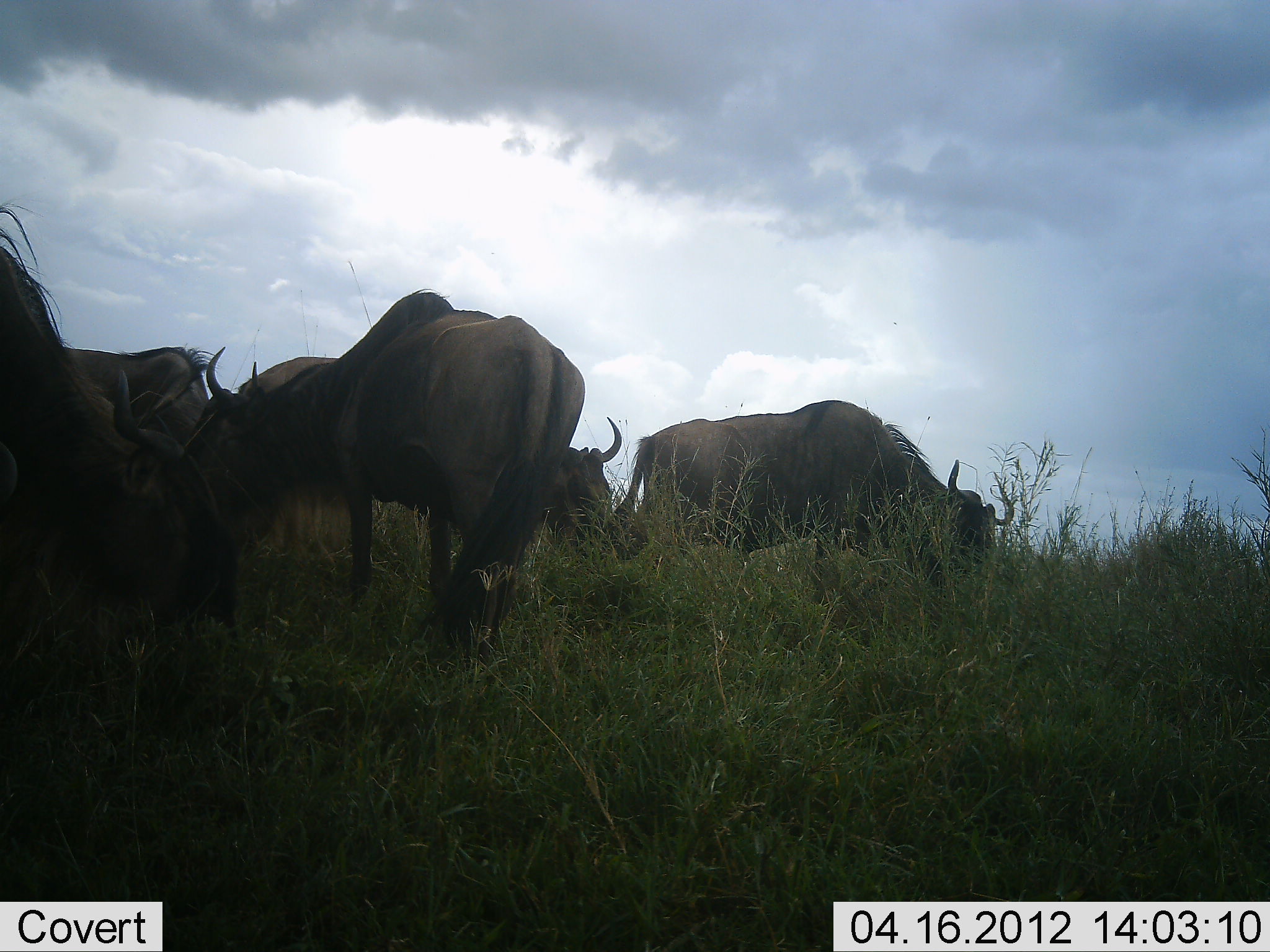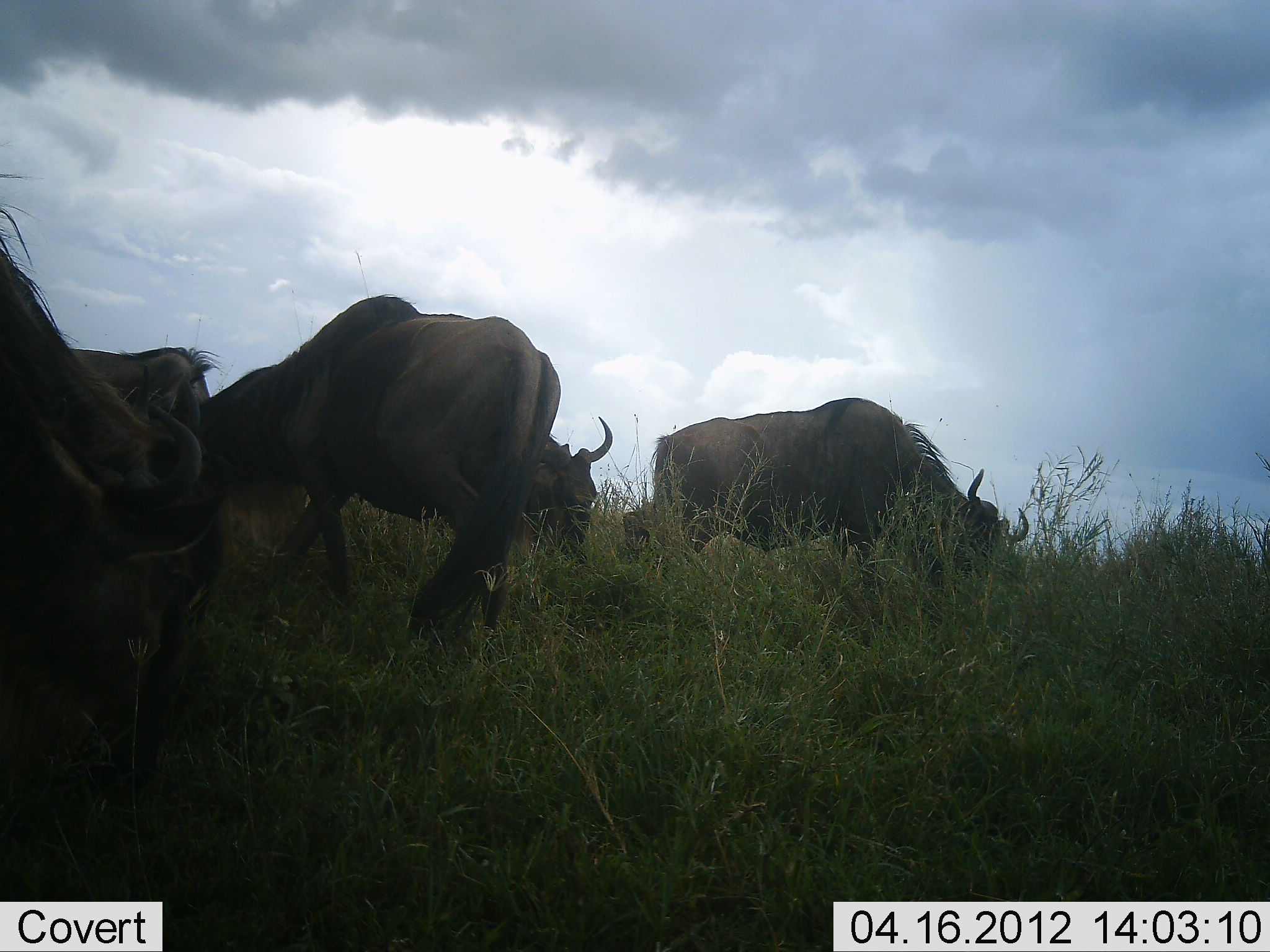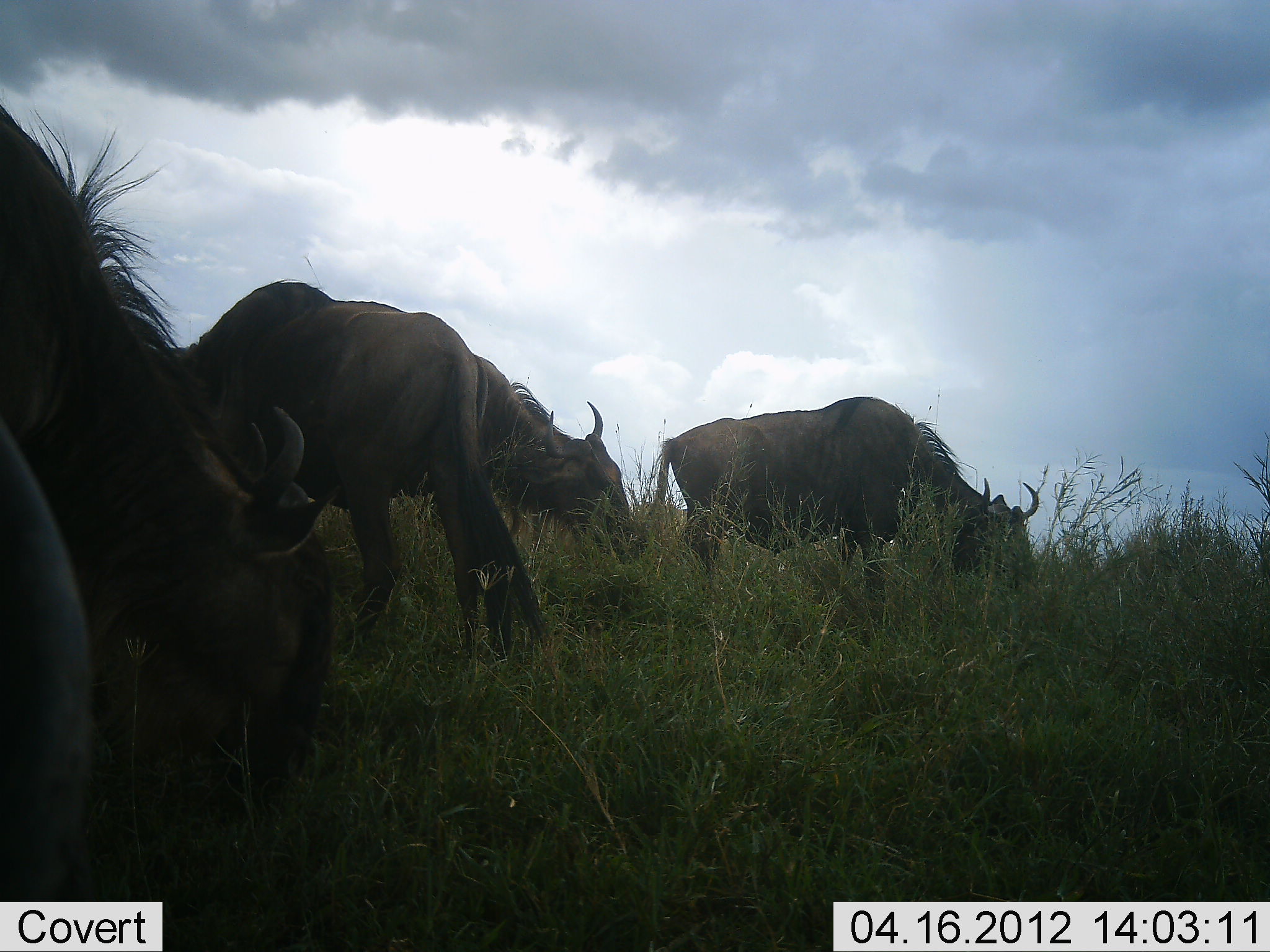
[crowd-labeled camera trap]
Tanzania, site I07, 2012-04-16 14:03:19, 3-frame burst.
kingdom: Animalia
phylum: Chordata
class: Mammalia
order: Artiodactyla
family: Bovidae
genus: Connochaetes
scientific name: Connochaetes taurinus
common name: blue wildebeest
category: wildebeest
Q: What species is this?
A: Wildebeest (blue wildebeest) (Connochaetes taurinus).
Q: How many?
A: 5.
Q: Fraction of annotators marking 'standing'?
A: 19%.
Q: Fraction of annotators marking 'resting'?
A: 0%.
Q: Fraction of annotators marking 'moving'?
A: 25%.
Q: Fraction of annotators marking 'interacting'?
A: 0%.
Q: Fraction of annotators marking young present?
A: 0%.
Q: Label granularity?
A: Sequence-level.